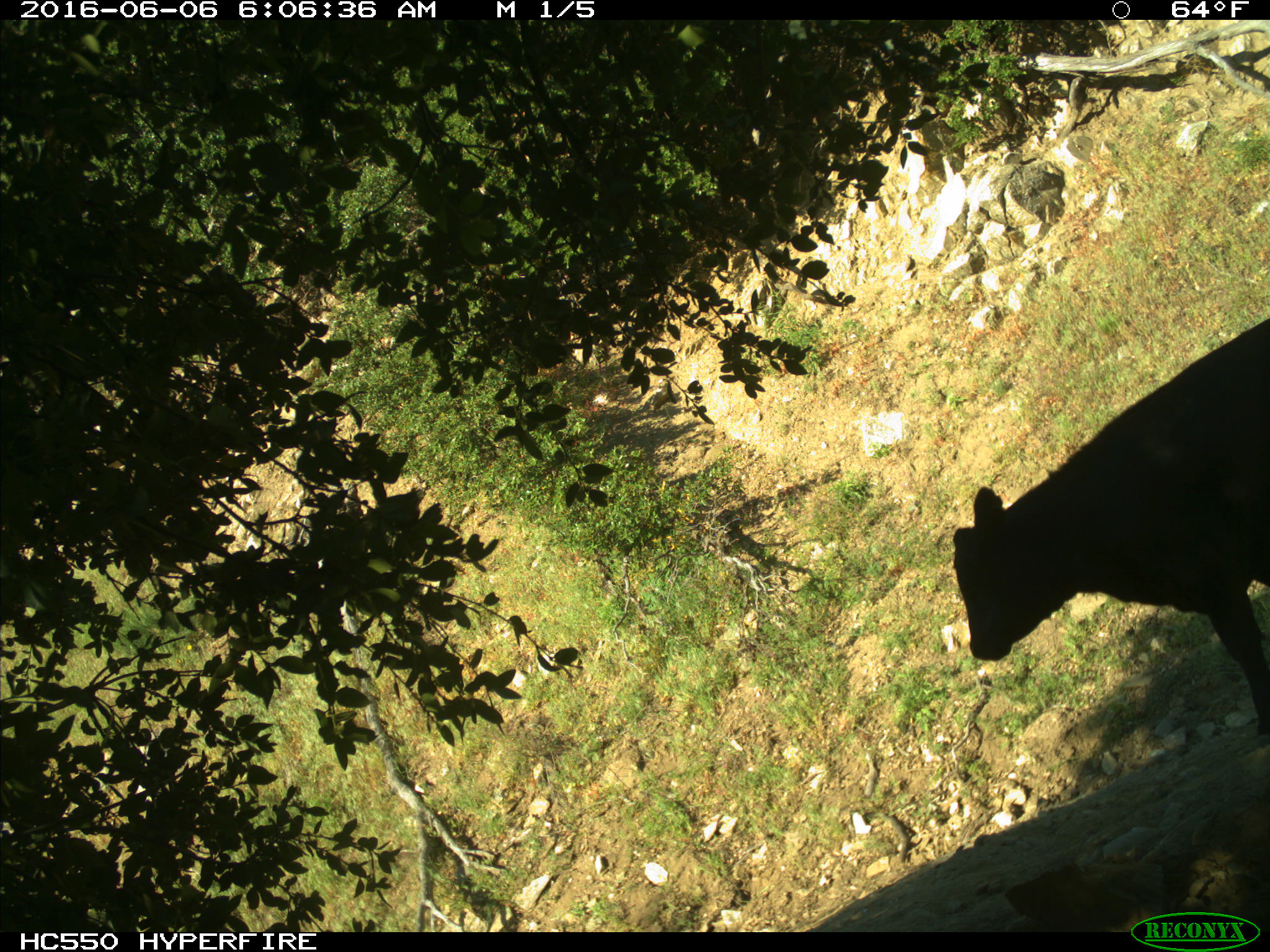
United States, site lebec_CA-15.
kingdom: Animalia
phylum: Chordata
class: Mammalia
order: Artiodactyla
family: Bovidae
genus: Bos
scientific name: Bos taurus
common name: domestic cow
Bos taurus (domestic cow).